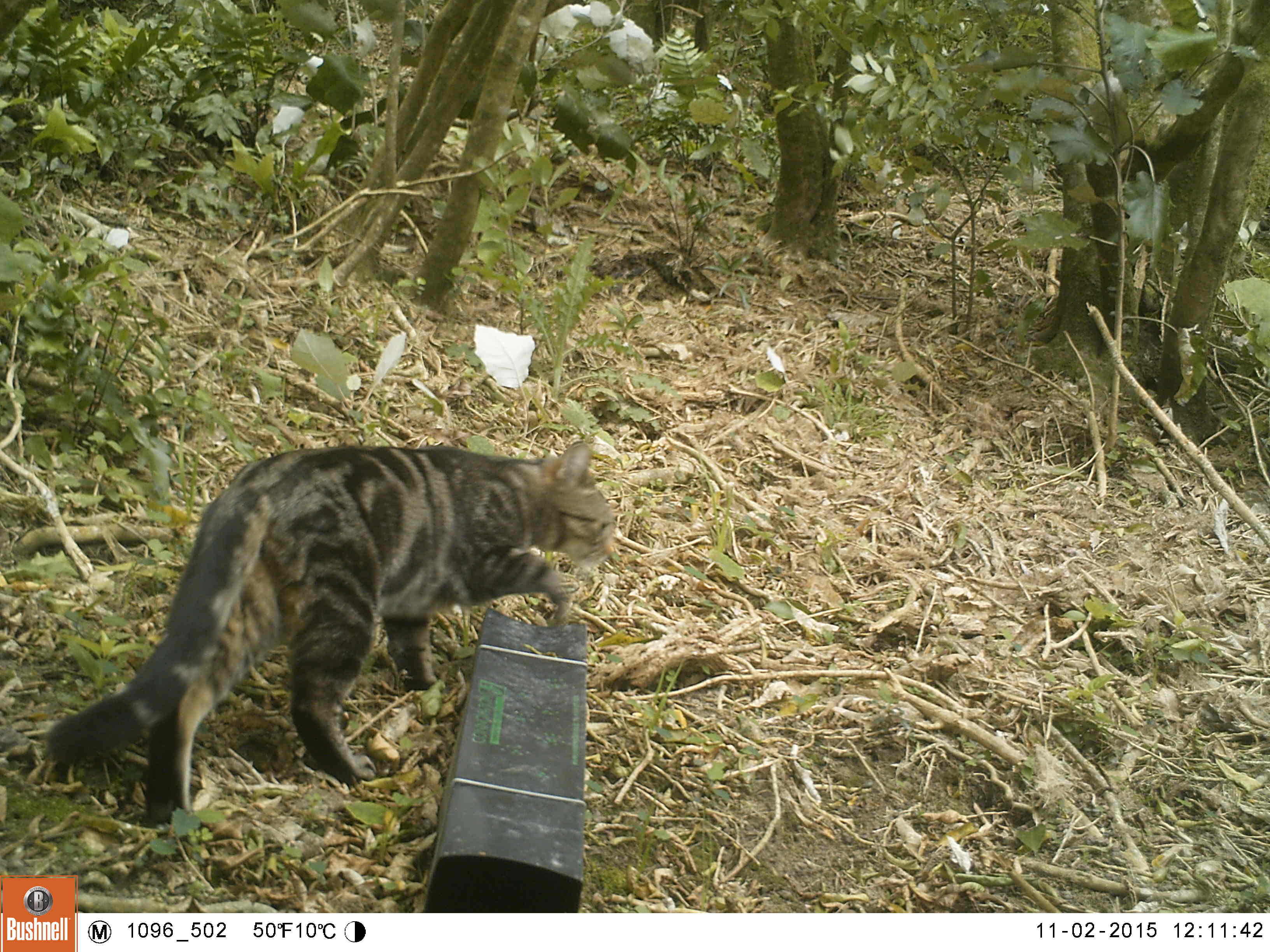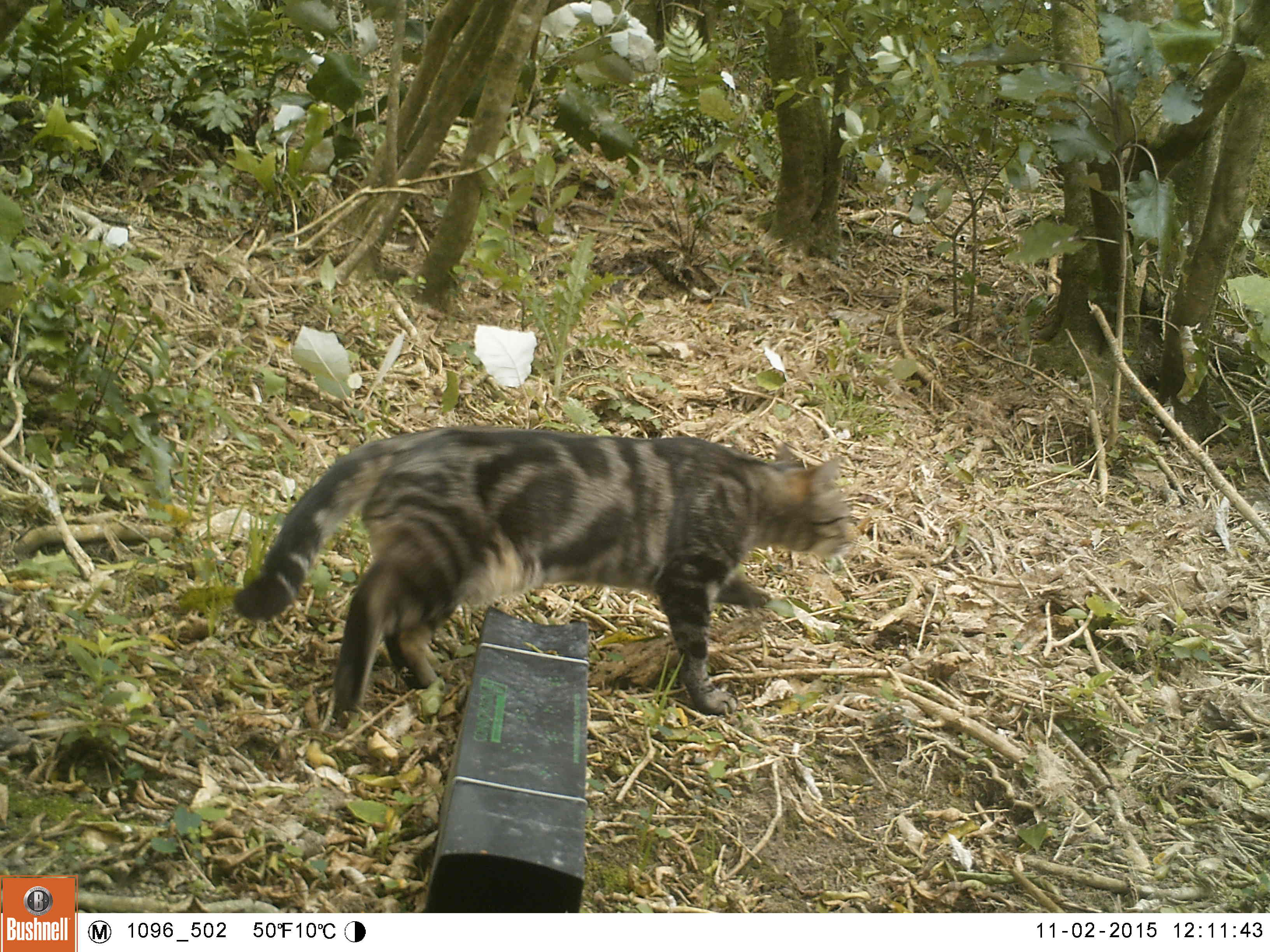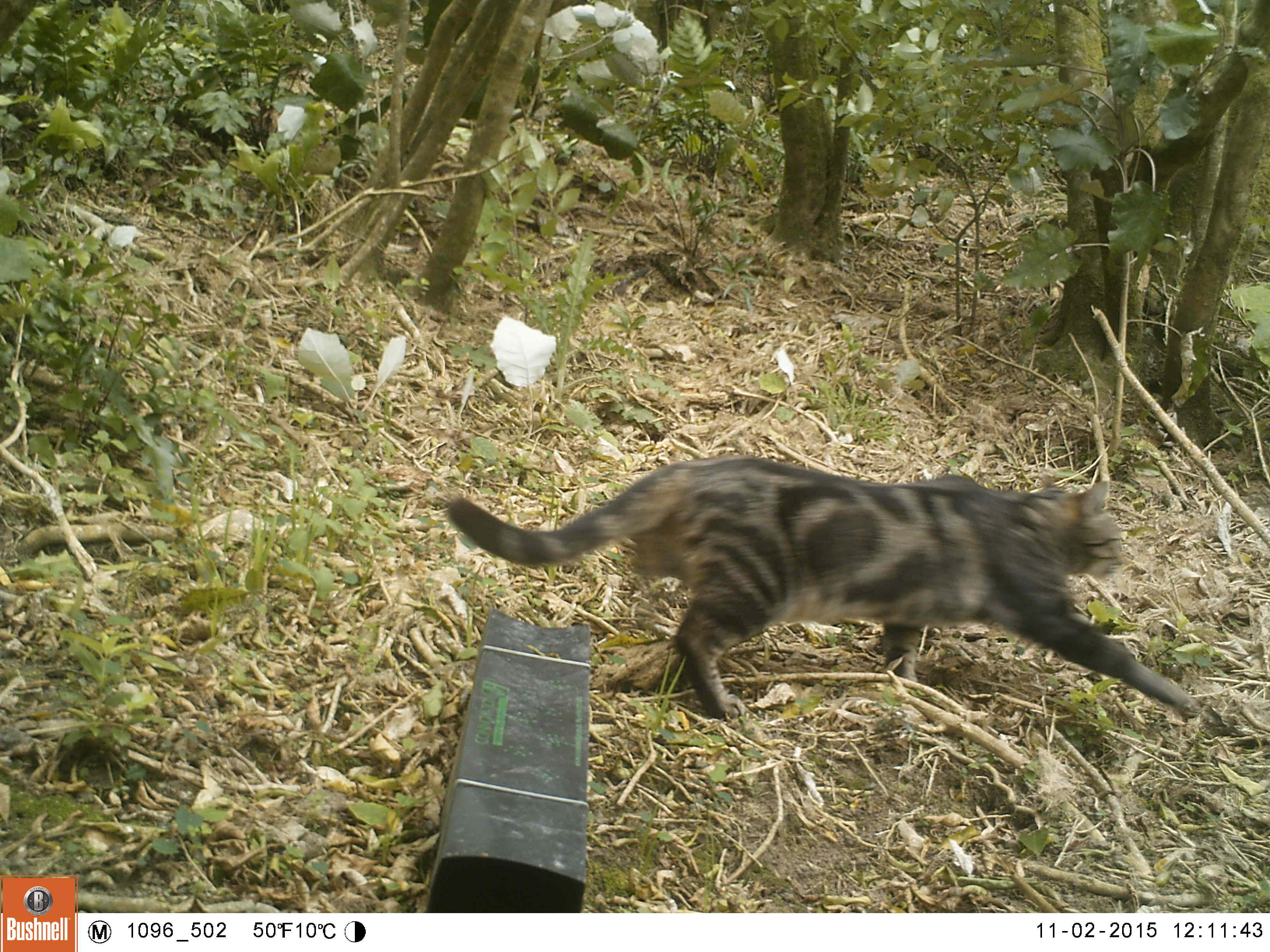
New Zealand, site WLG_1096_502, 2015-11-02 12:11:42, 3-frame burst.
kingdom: Animalia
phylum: Chordata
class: Mammalia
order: Carnivora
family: Felidae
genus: Felis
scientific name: Felis catus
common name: domestic cat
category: cat